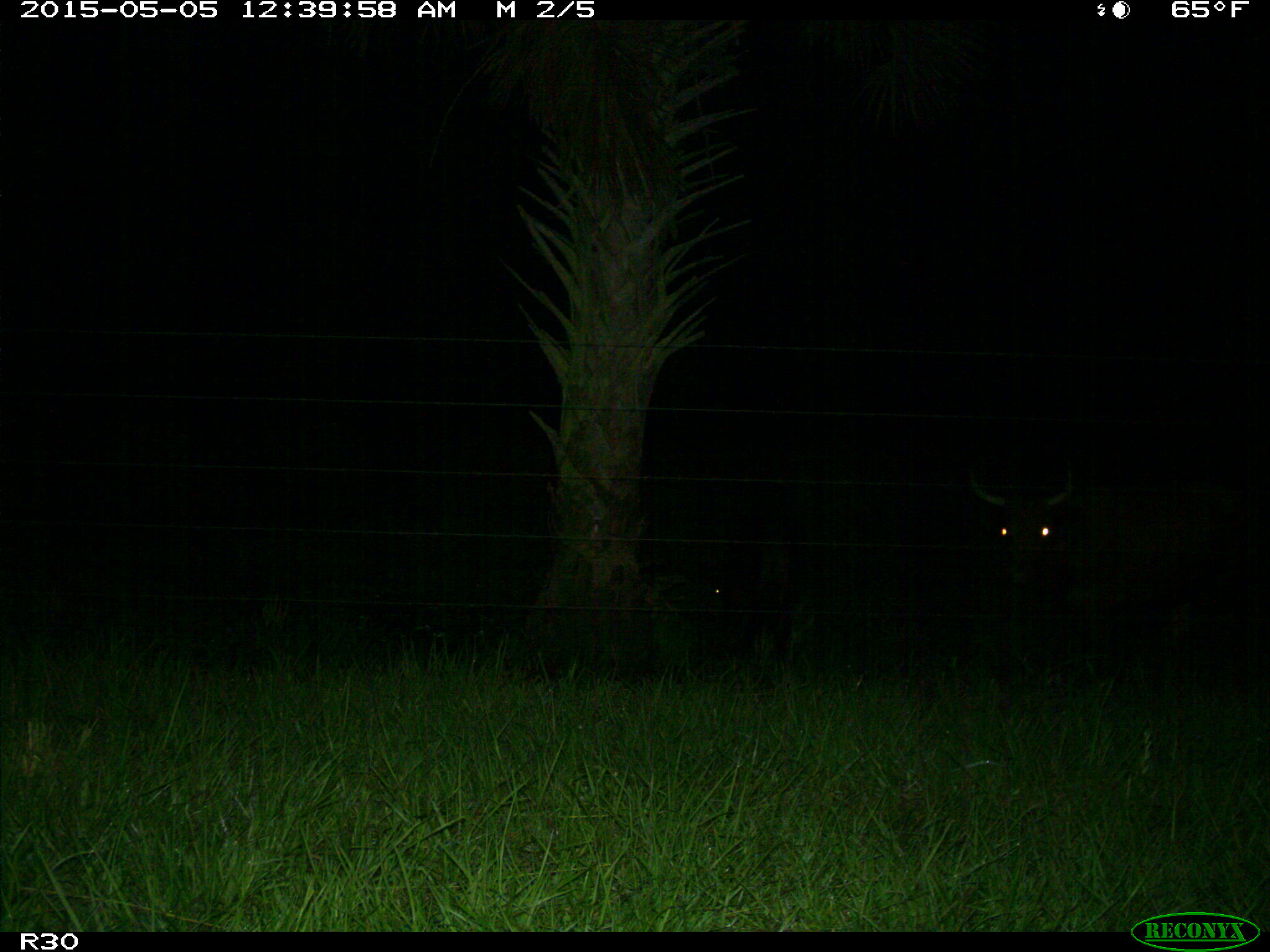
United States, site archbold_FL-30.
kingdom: Animalia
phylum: Chordata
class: Mammalia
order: Artiodactyla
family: Bovidae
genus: Bos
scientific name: Bos taurus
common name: domestic cow